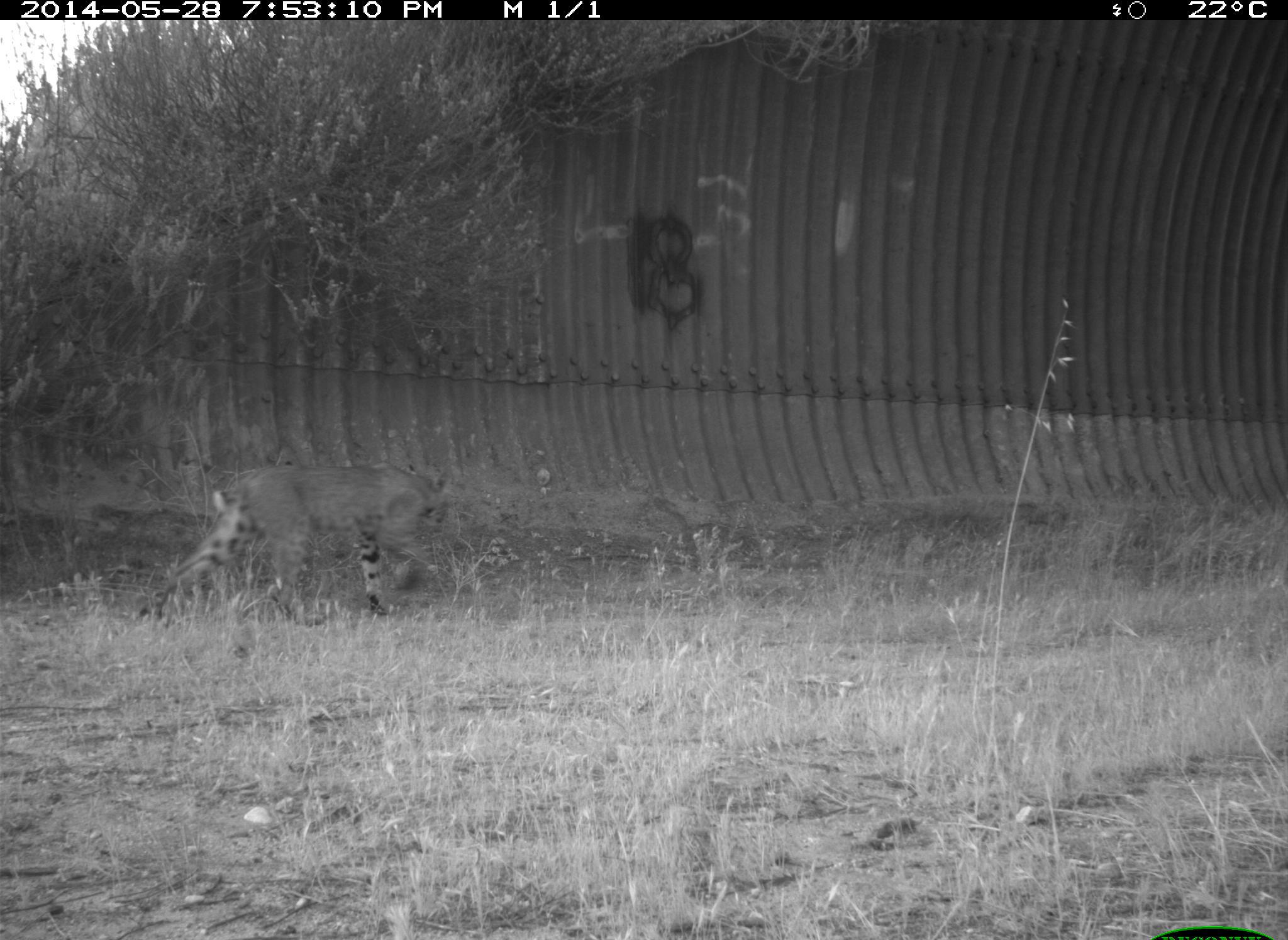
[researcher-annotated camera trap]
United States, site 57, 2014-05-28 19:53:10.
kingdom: Animalia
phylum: Chordata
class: Mammalia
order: Carnivora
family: Felidae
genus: Lynx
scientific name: Lynx rufus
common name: bobcat